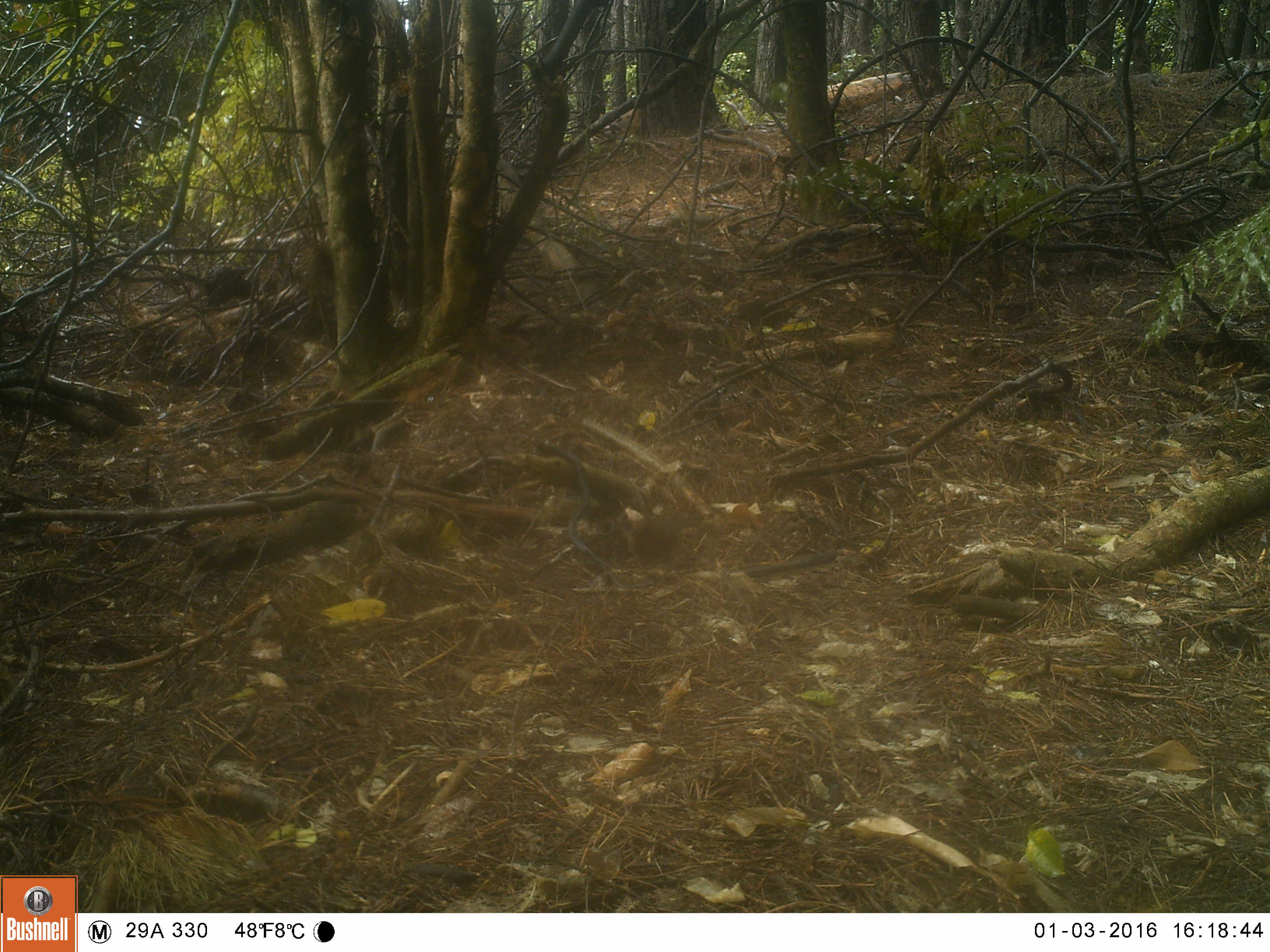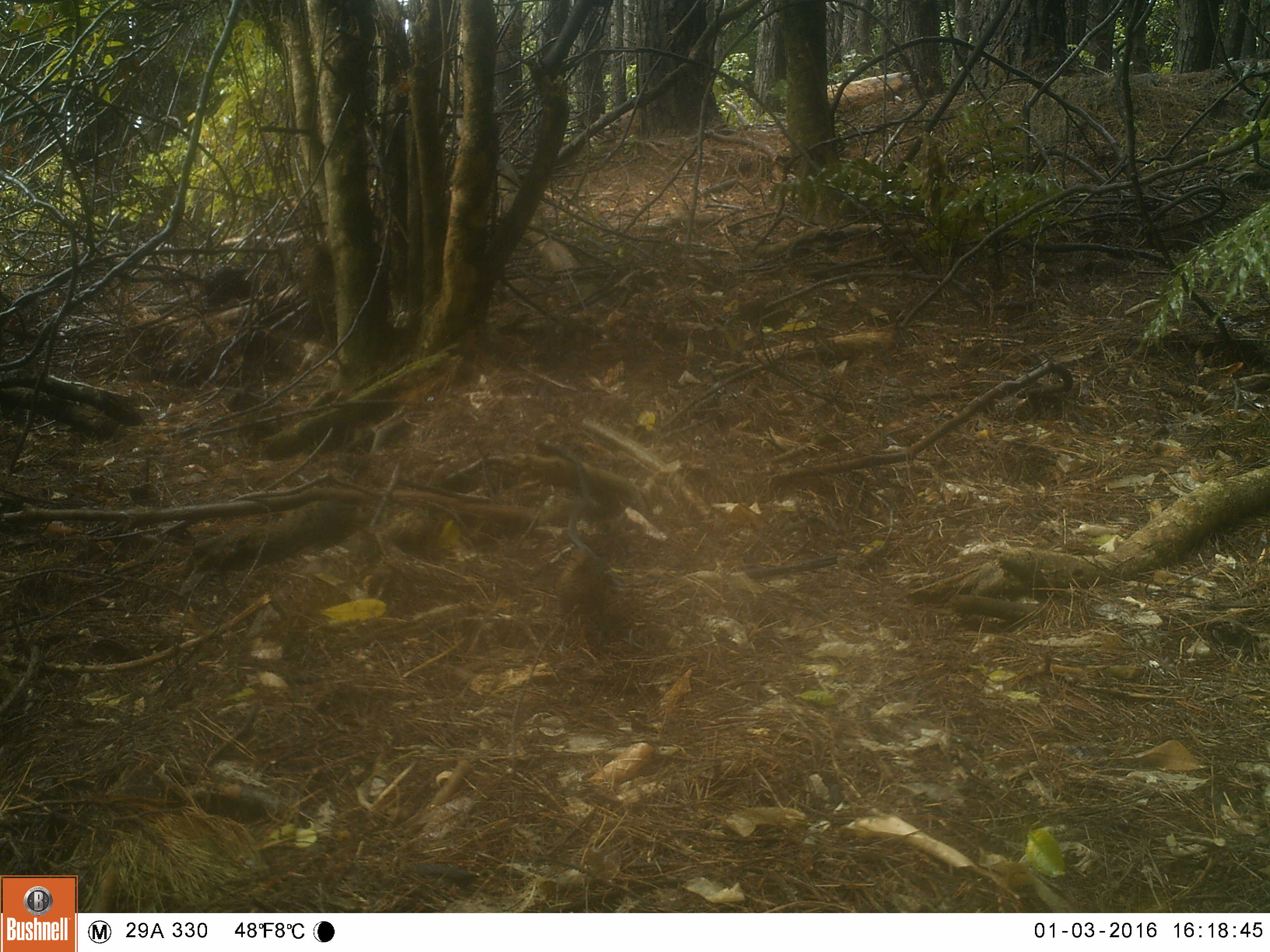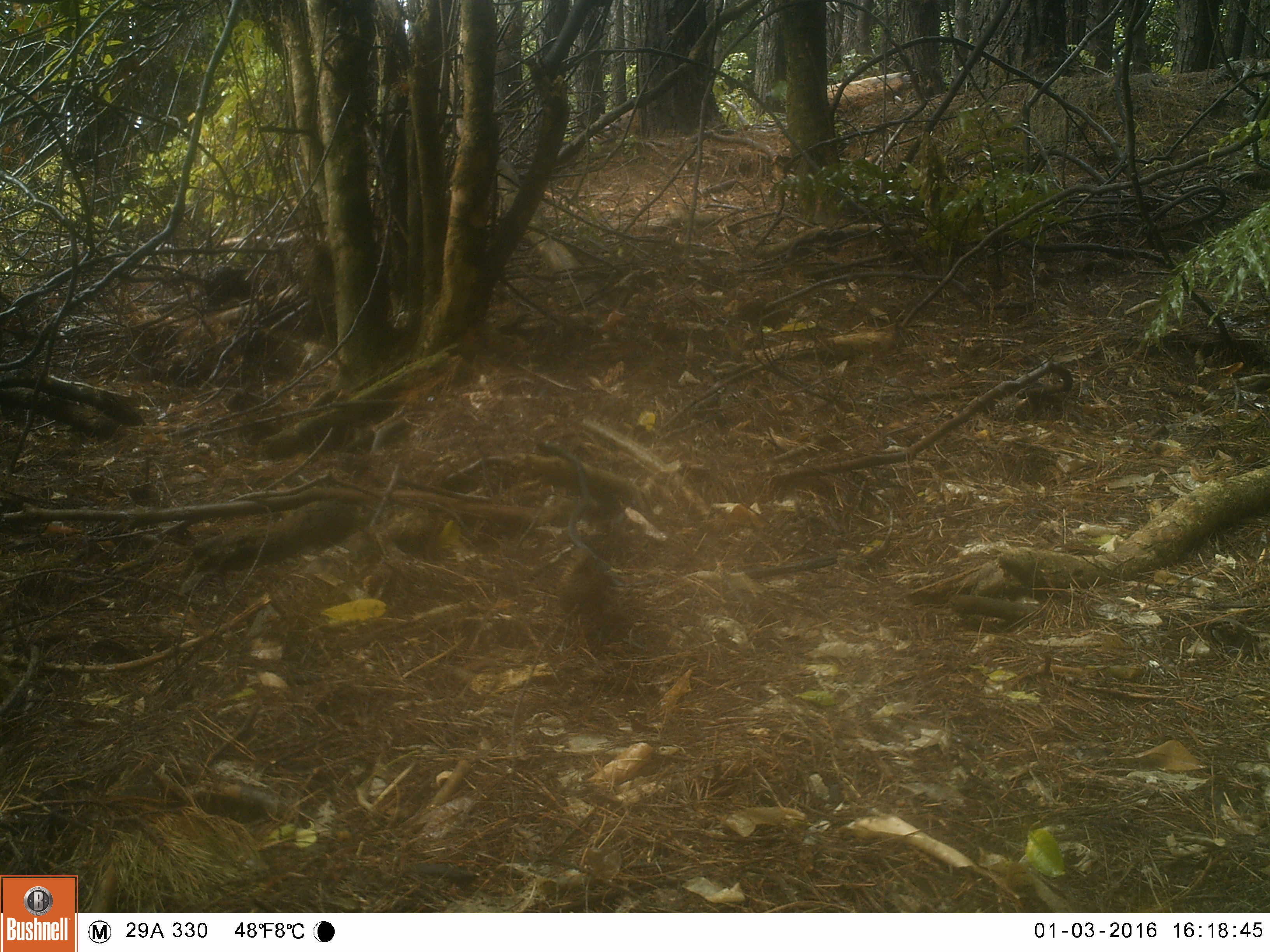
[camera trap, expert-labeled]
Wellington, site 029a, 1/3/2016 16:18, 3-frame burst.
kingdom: Animalia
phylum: Chordata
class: Aves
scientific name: Aves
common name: bird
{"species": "bird (Aves)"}